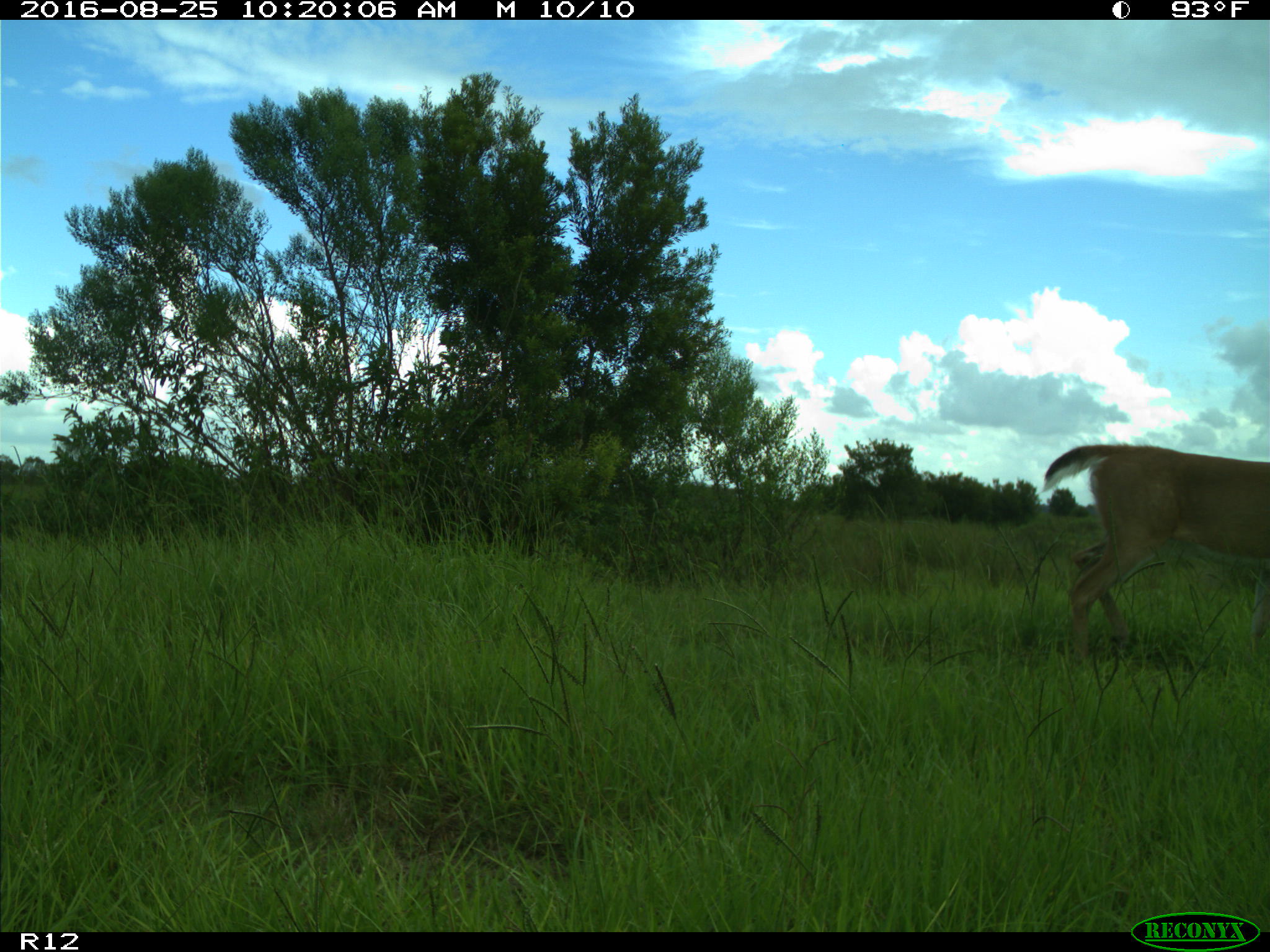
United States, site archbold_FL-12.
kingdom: Animalia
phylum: Chordata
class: Mammalia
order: Artiodactyla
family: Cervidae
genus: Odocoileus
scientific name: Odocoileus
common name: deer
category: unidentified deer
Unidentified deer (deer) (Odocoileus).